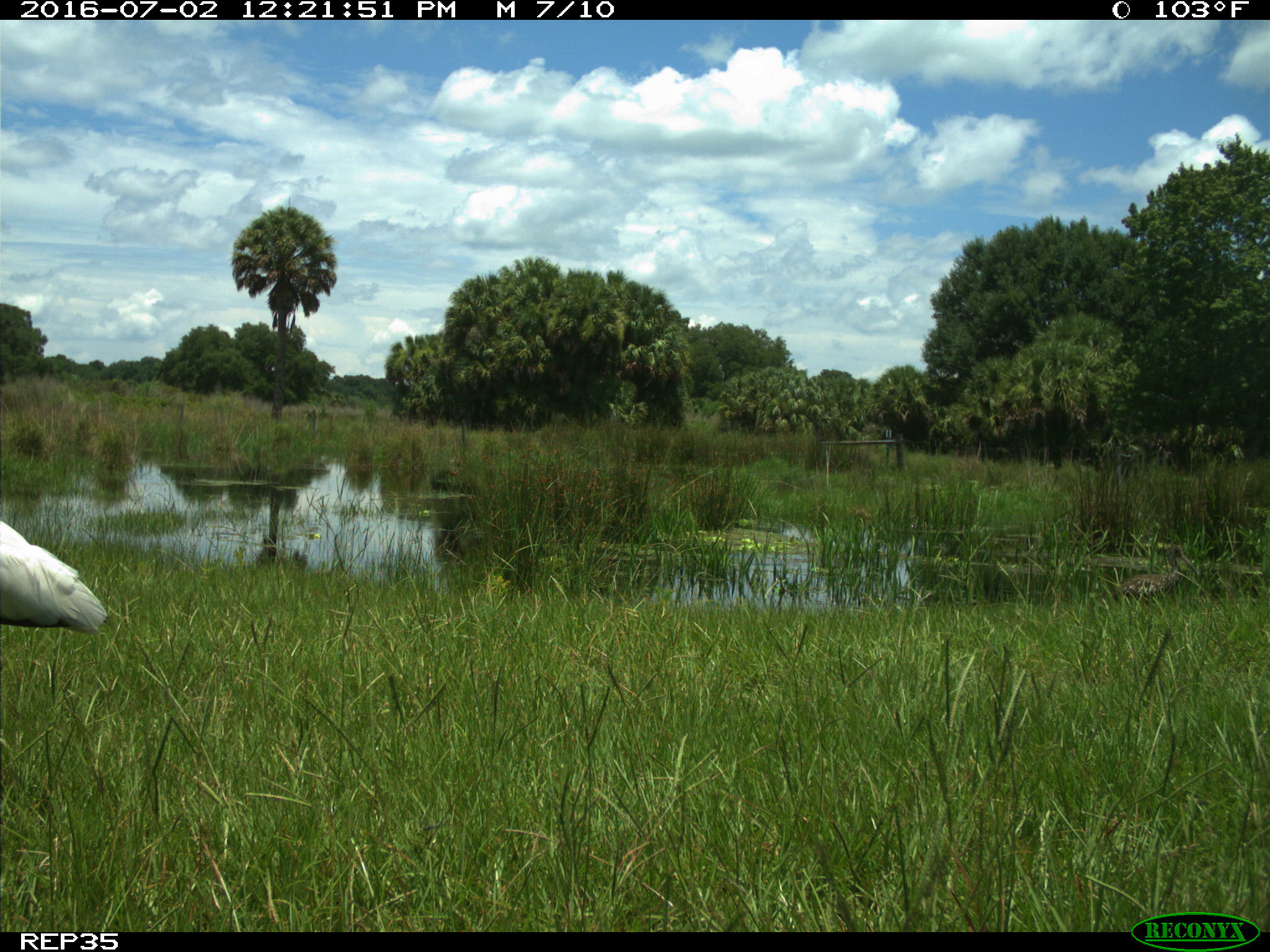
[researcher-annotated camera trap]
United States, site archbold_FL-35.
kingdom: Animalia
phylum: Chordata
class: Aves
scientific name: Aves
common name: birds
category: unidentified bird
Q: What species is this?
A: Unidentified bird (birds) (Aves).